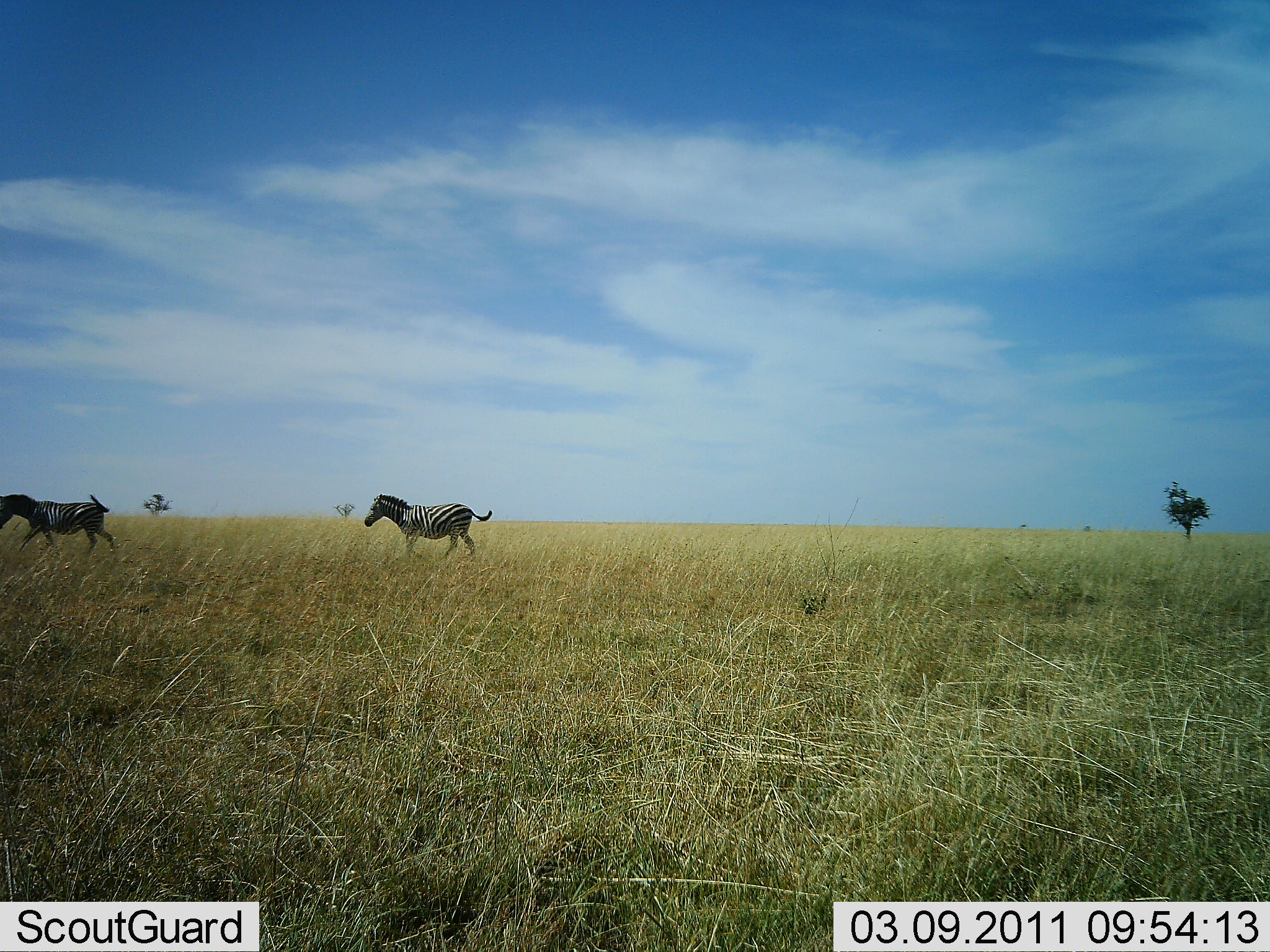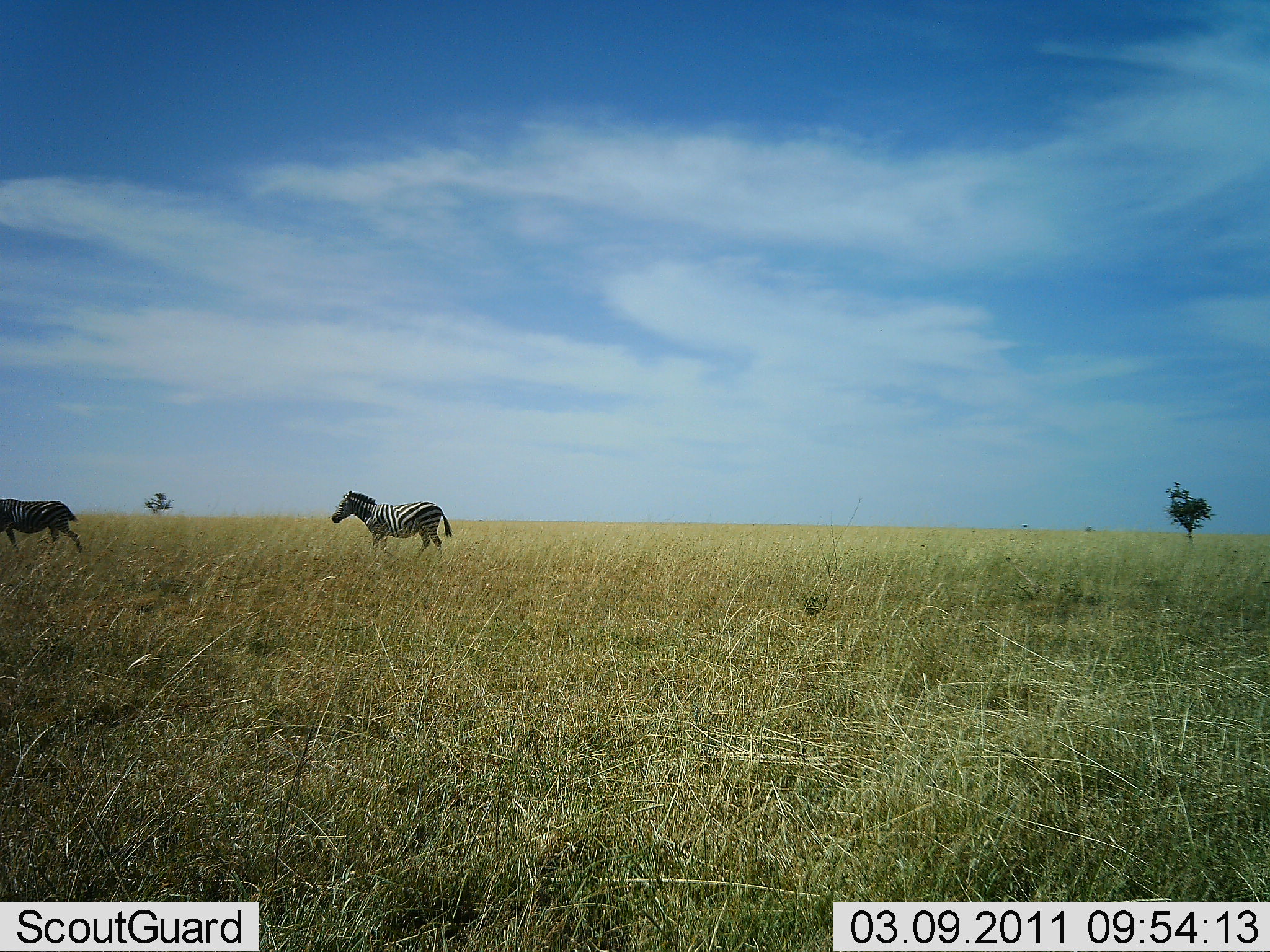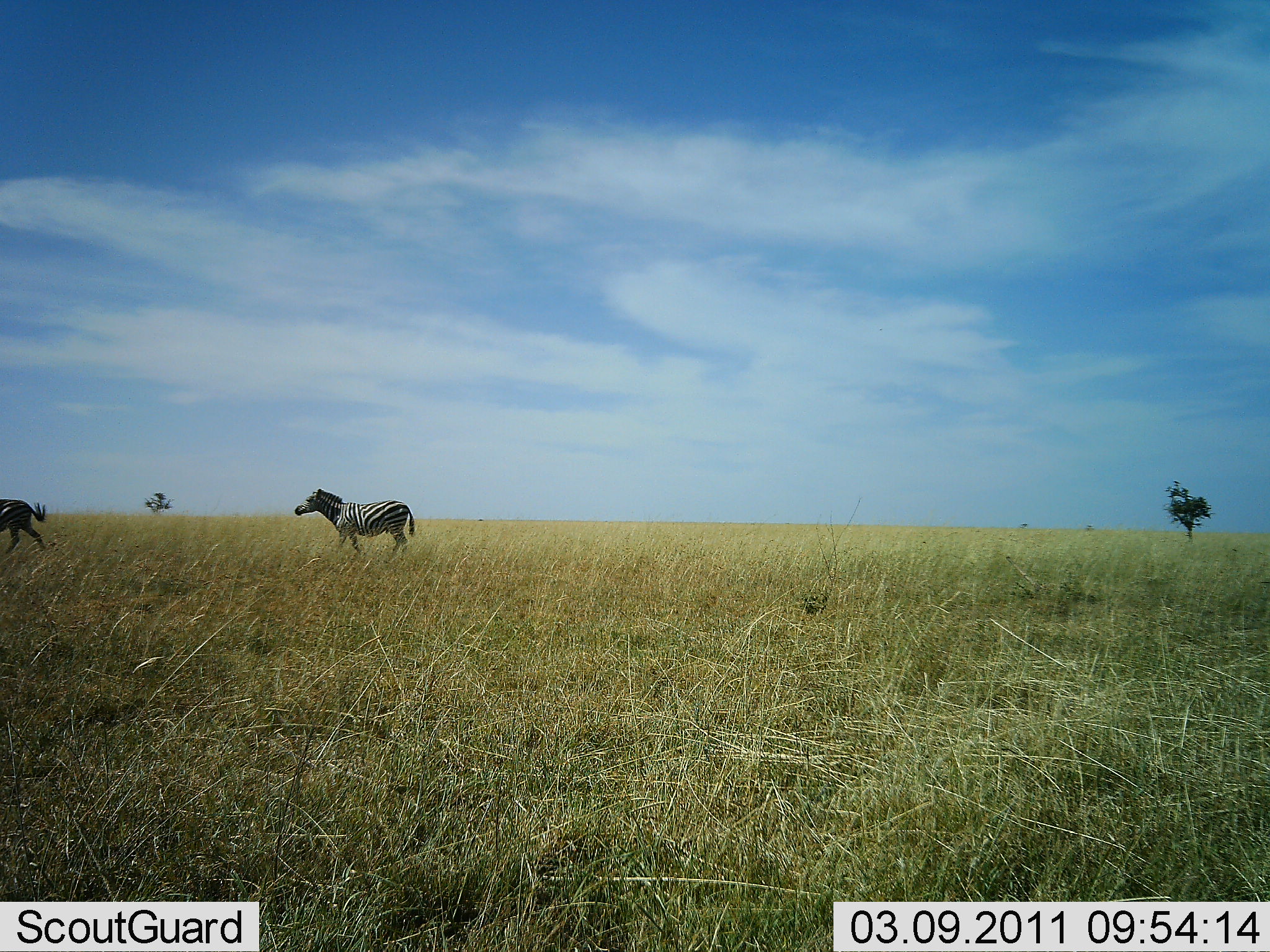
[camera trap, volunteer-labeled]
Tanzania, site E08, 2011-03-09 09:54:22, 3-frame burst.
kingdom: Animalia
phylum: Chordata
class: Mammalia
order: Perissodactyla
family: Equidae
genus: Equus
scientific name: Equus quagga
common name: plains zebra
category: zebra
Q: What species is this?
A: Zebra (plains zebra) (Equus quagga).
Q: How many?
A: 2.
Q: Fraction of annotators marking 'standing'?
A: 0%.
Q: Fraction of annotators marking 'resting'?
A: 0%.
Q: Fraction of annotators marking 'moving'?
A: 100%.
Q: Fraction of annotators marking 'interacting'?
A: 0%.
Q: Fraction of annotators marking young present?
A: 0%.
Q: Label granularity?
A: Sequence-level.